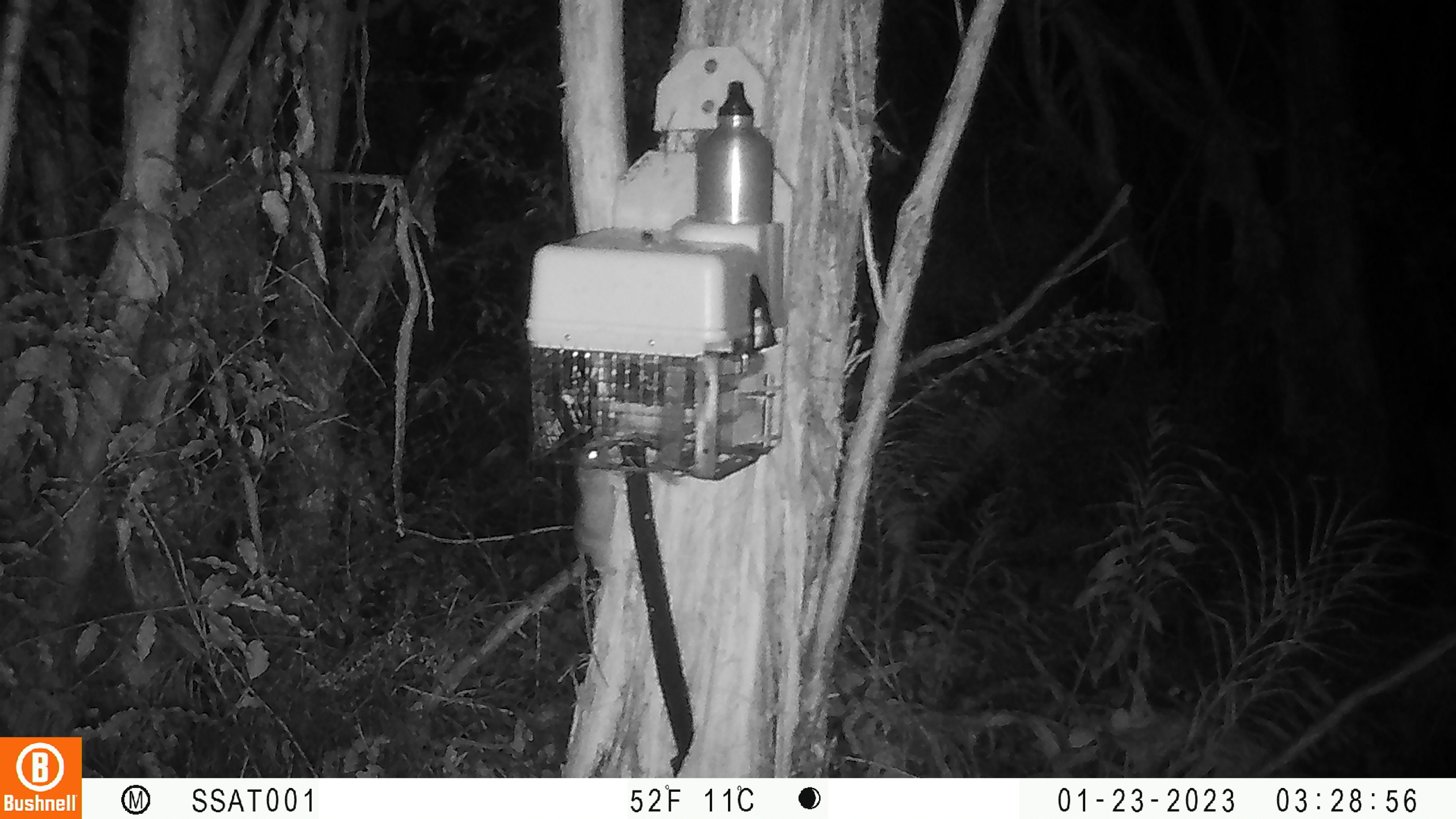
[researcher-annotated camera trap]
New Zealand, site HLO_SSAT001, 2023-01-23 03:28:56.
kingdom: Animalia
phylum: Chordata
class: Mammalia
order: Rodentia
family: Muridae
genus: Rattus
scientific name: Rattus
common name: rat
Rat (Rattus).